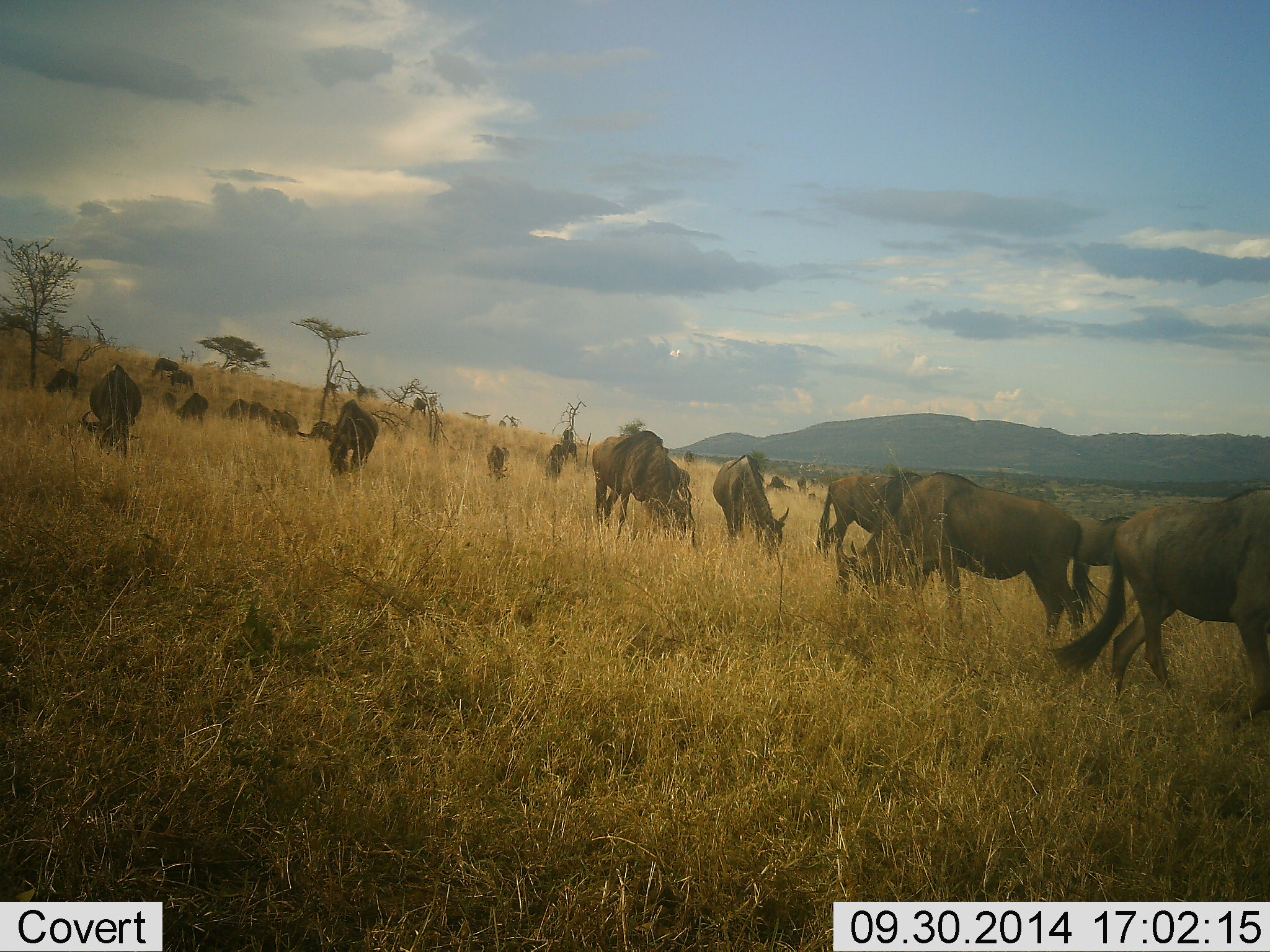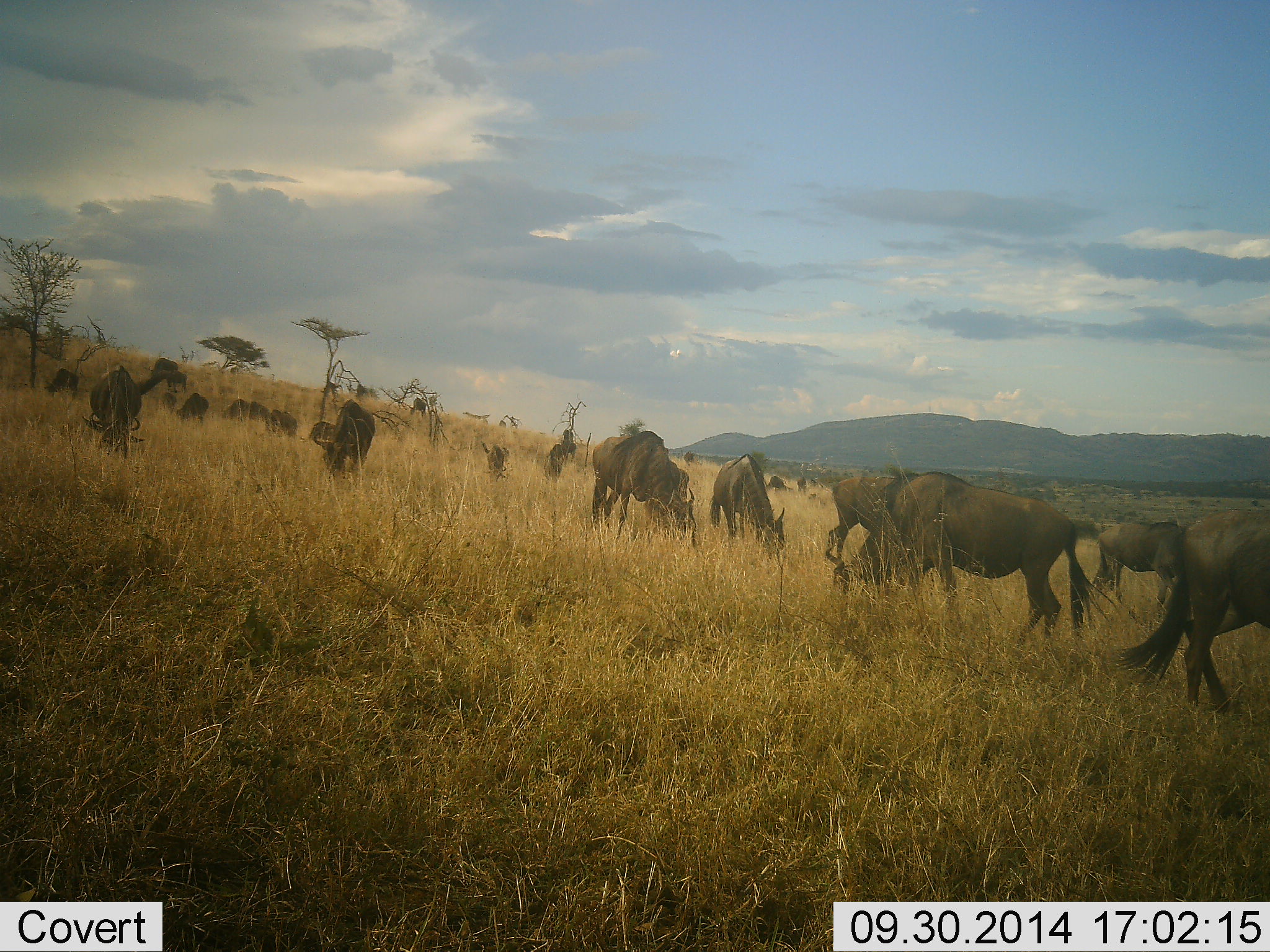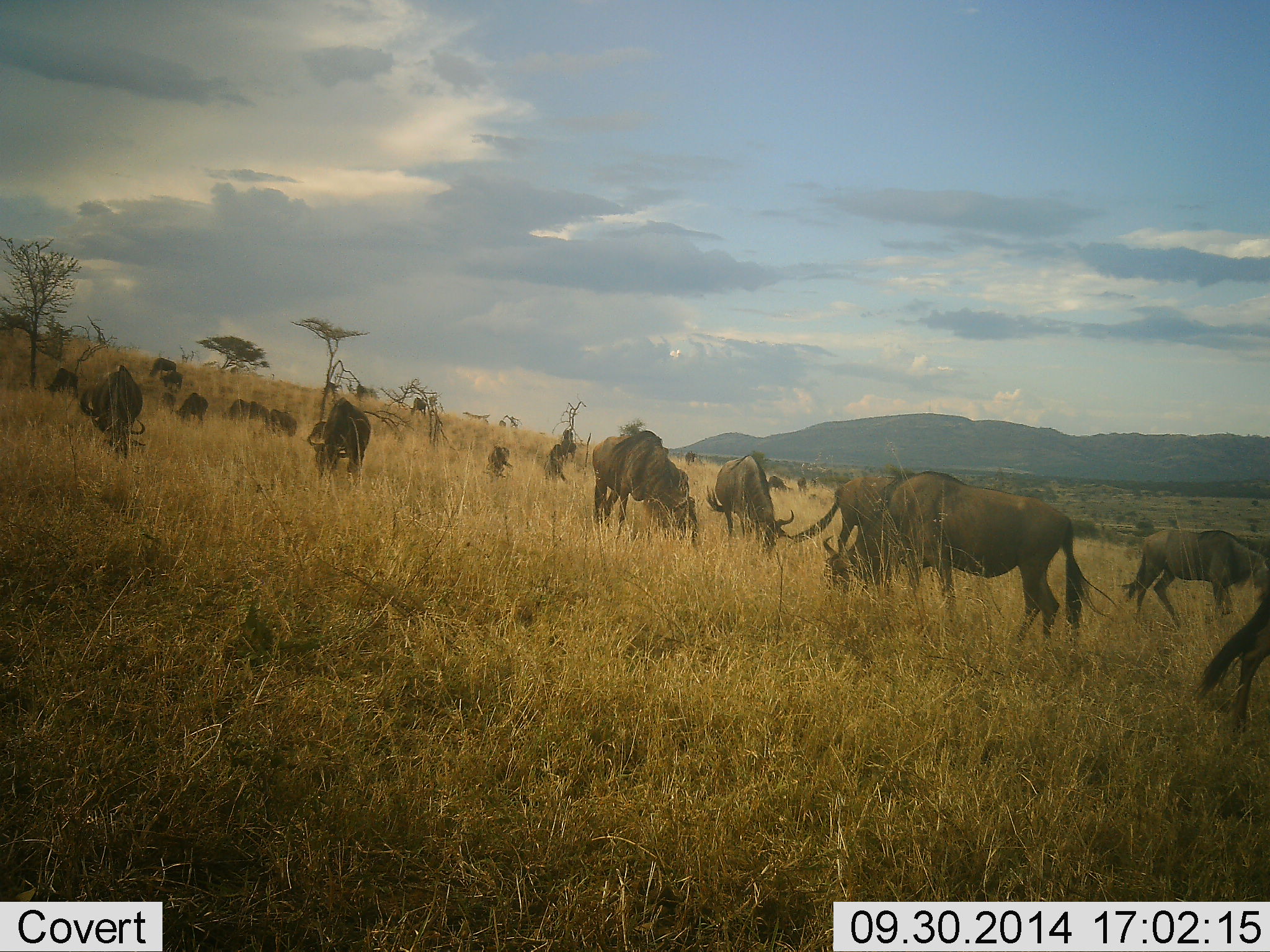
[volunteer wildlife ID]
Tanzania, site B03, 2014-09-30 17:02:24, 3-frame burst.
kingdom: Animalia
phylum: Chordata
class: Mammalia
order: Artiodactyla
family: Bovidae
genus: Connochaetes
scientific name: Connochaetes taurinus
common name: blue wildebeest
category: wildebeest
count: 11-50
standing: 40%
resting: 0%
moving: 60%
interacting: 10%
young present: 0%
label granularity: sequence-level